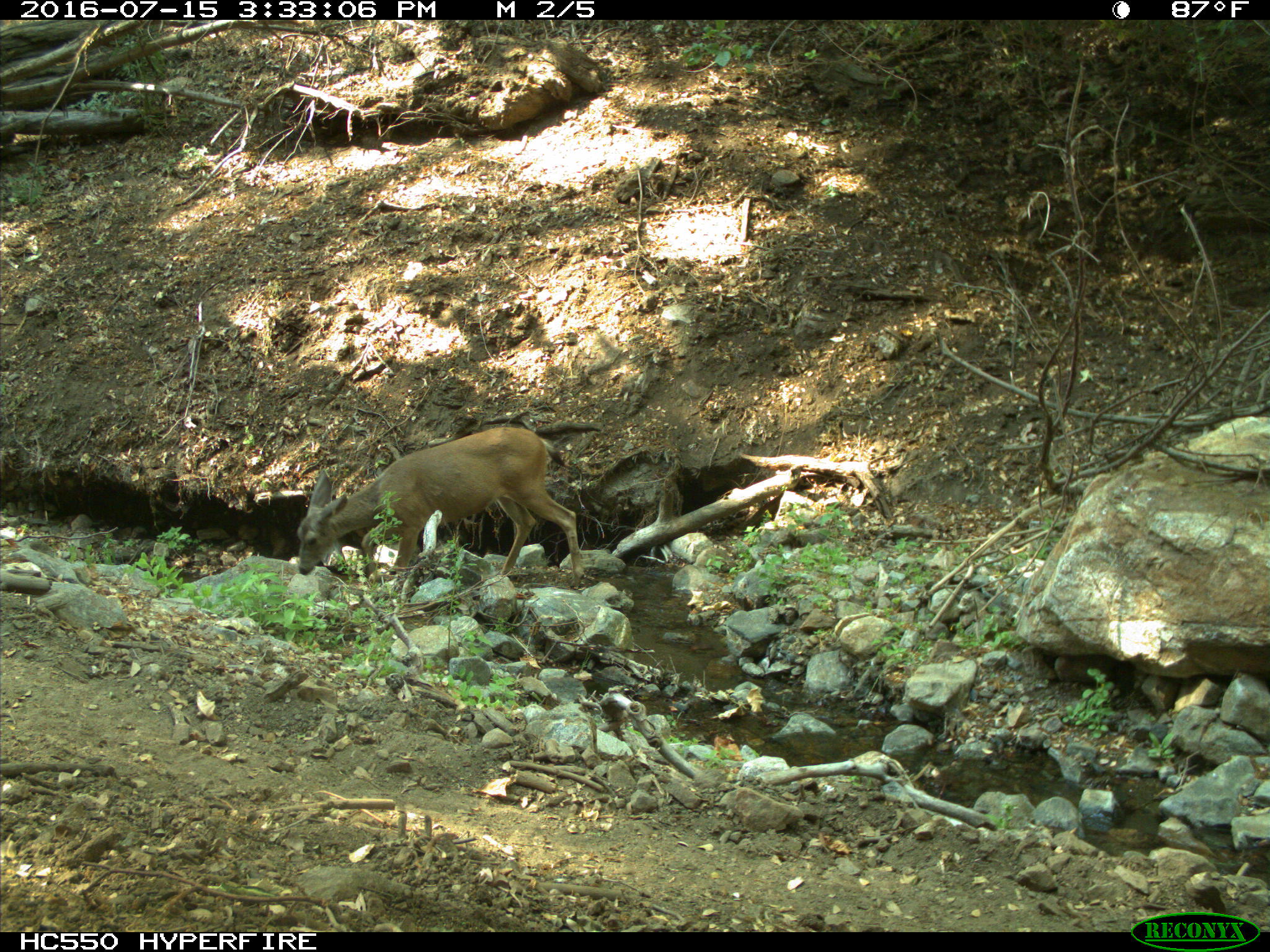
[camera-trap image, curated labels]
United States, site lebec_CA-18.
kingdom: Animalia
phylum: Chordata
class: Mammalia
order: Artiodactyla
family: Cervidae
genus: Odocoileus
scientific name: Odocoileus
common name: deer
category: unidentified deer